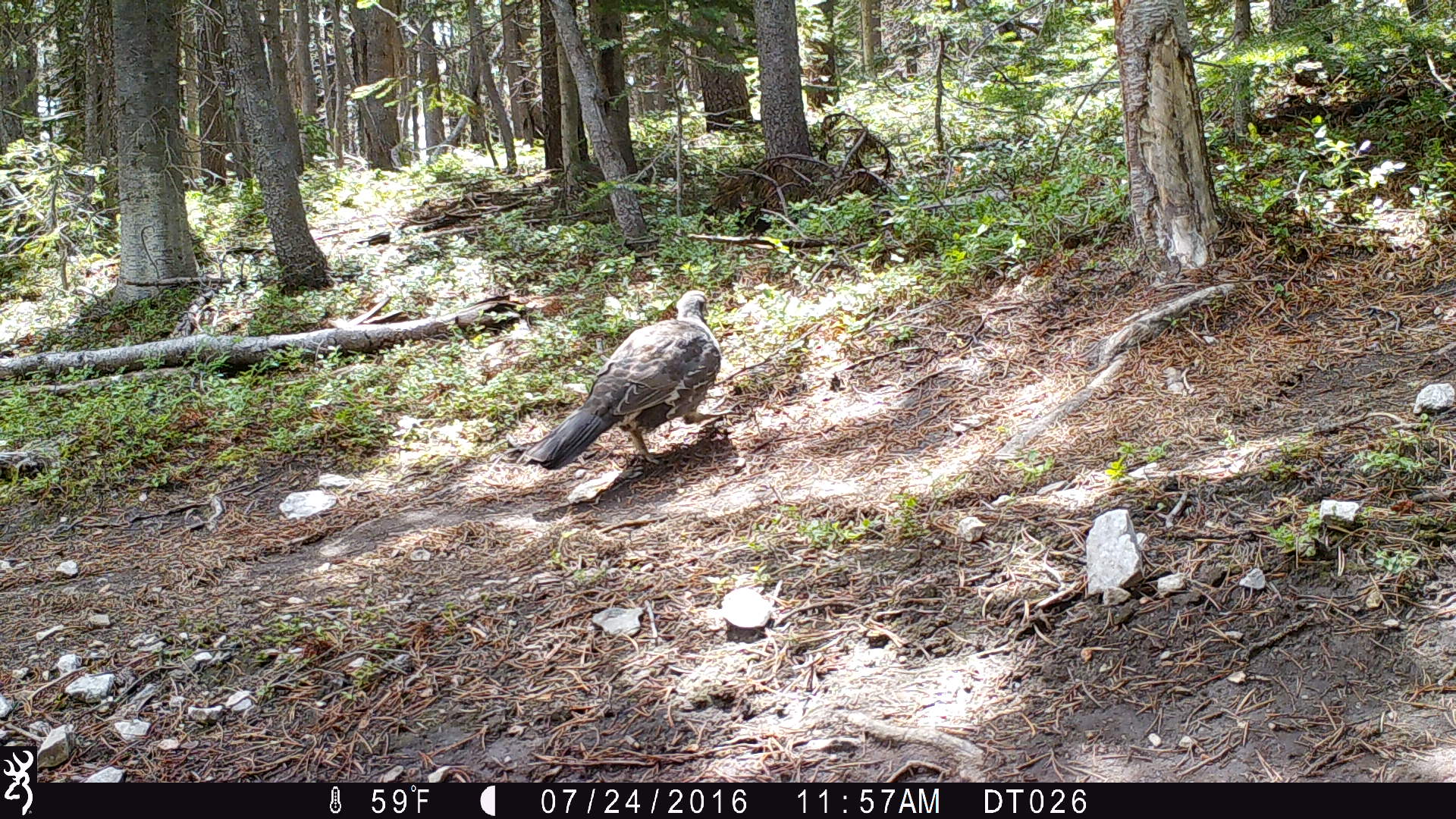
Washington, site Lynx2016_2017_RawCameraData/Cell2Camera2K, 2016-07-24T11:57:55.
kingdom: Animalia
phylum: Chordata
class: Aves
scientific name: Aves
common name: birds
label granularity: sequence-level